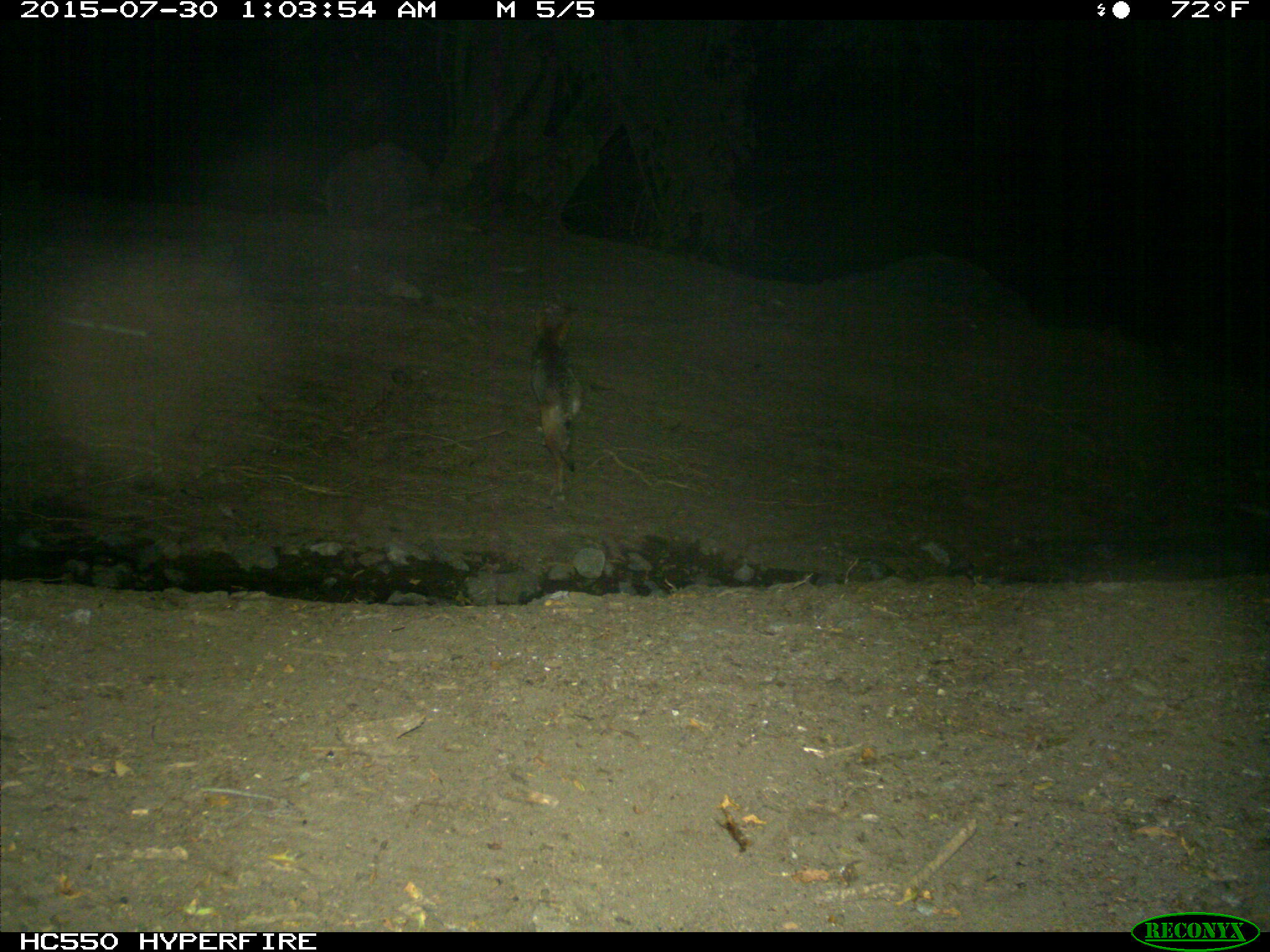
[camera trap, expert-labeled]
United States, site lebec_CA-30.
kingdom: Animalia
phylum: Chordata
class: Mammalia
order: Carnivora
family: Canidae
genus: Canis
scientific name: Canis latrans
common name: coyote